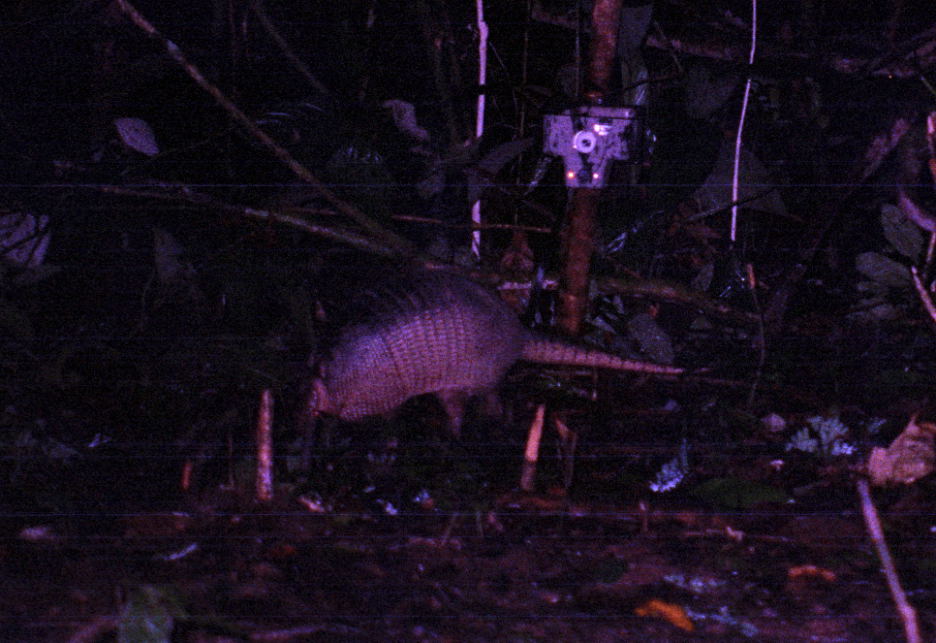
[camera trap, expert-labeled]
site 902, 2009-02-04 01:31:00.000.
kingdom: Animalia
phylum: Chordata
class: Mammalia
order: Cingulata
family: Dasypodidae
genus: Dasypus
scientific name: Dasypus novemcinctus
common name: nine-banded armadillo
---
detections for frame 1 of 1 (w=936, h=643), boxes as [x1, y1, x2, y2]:
dasypus novemcinctus: [287, 271, 687, 444]